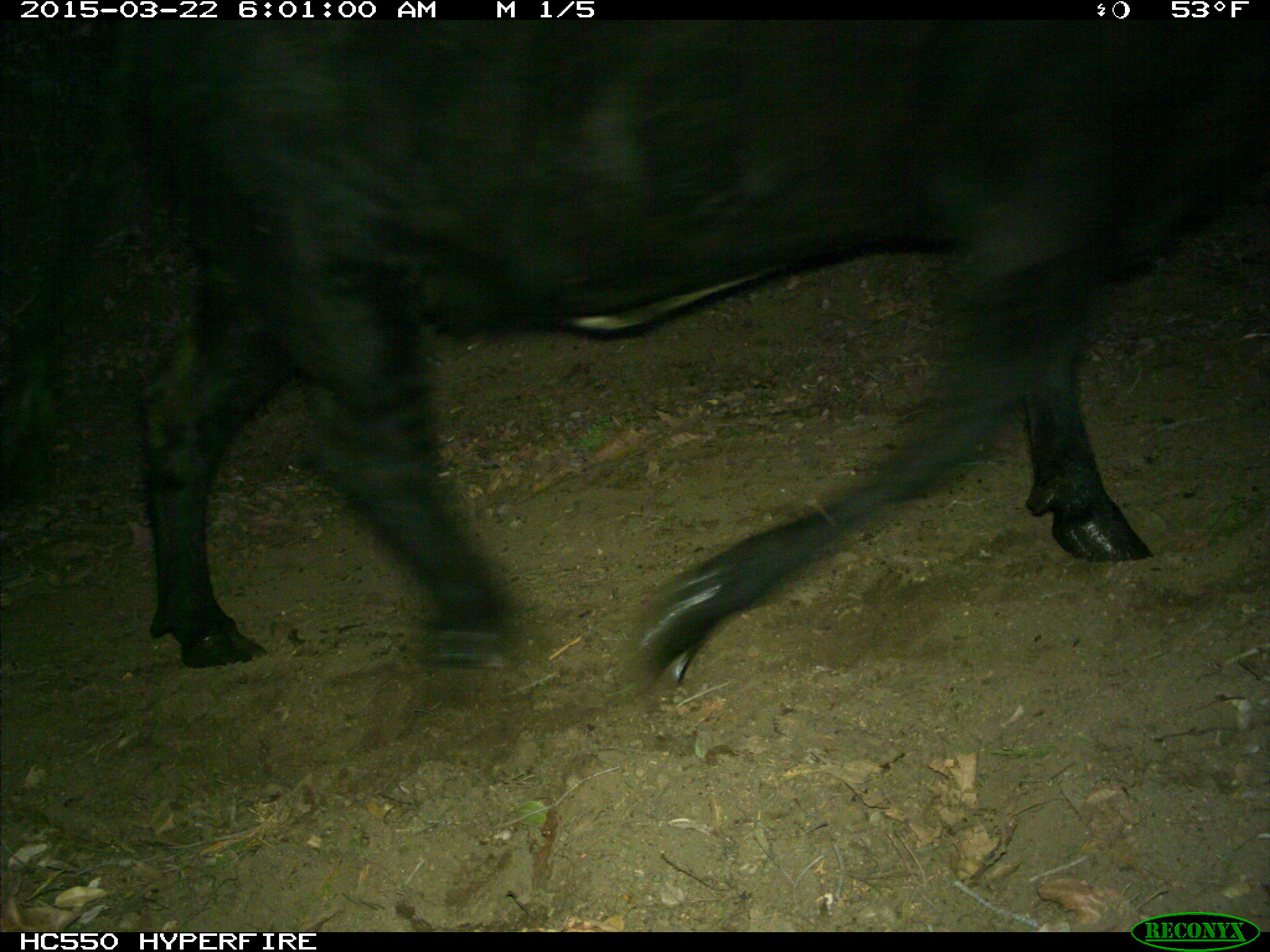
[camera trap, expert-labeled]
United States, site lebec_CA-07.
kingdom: Animalia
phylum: Chordata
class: Mammalia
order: Artiodactyla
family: Bovidae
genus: Bos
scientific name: Bos taurus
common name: domestic cow